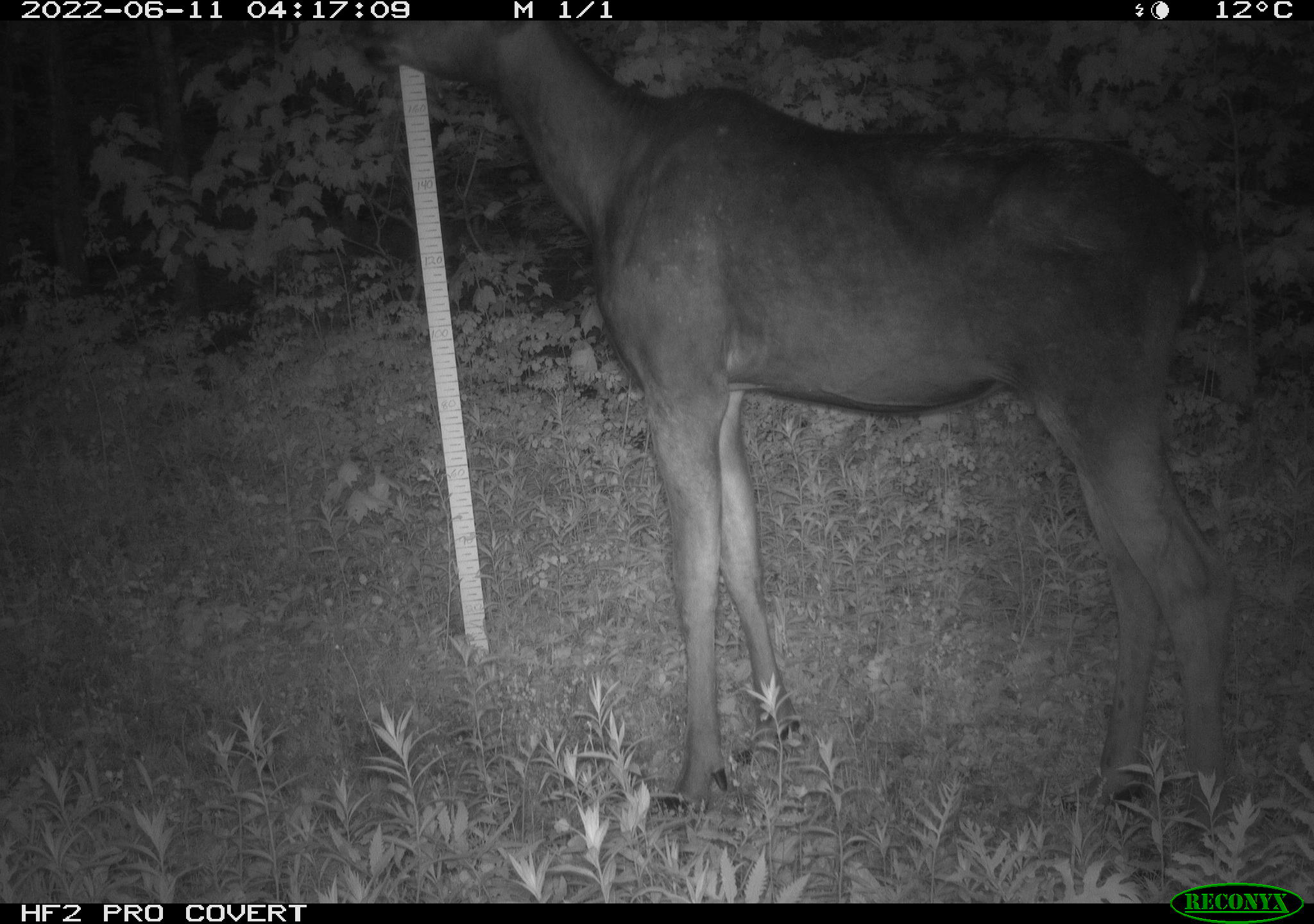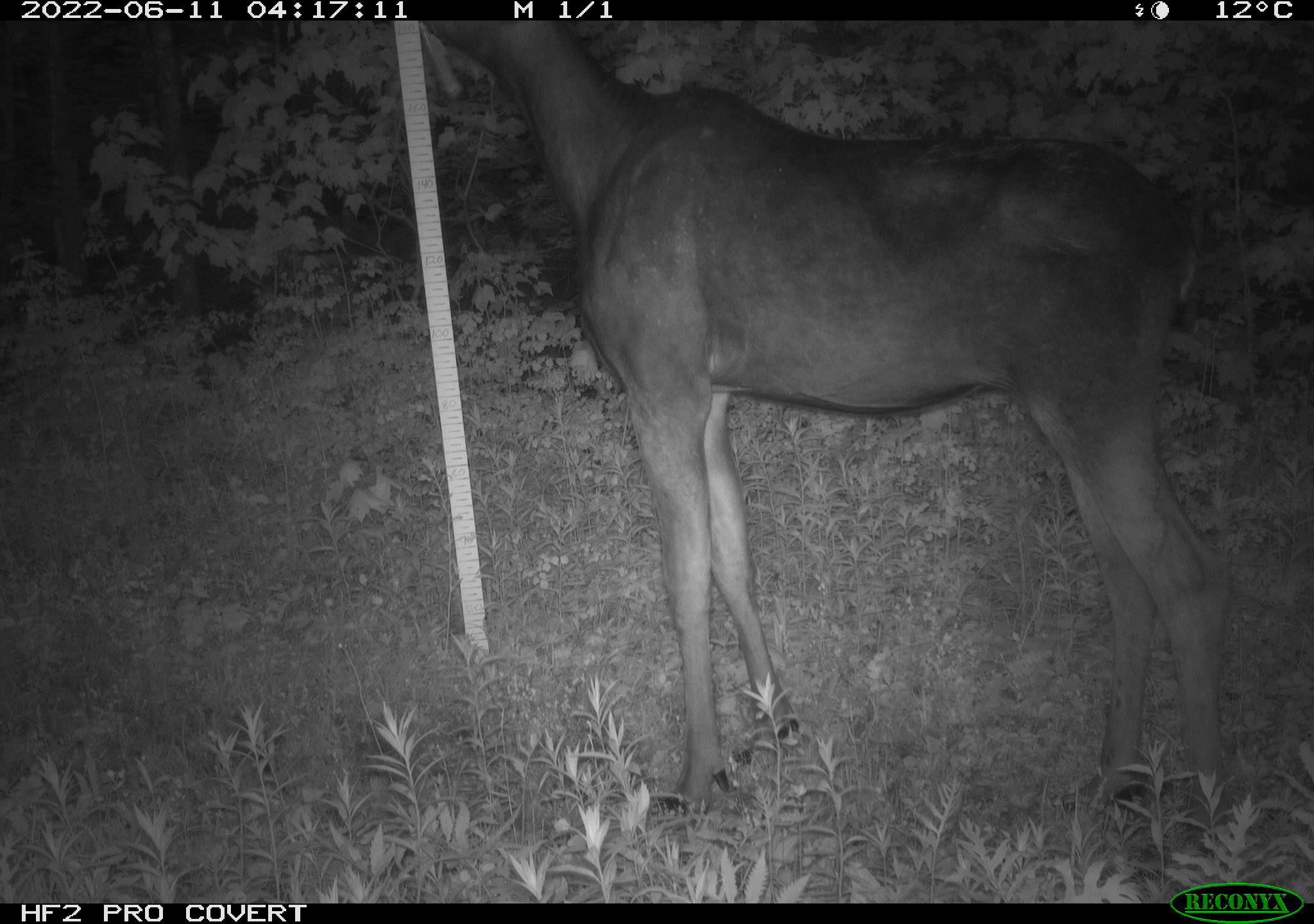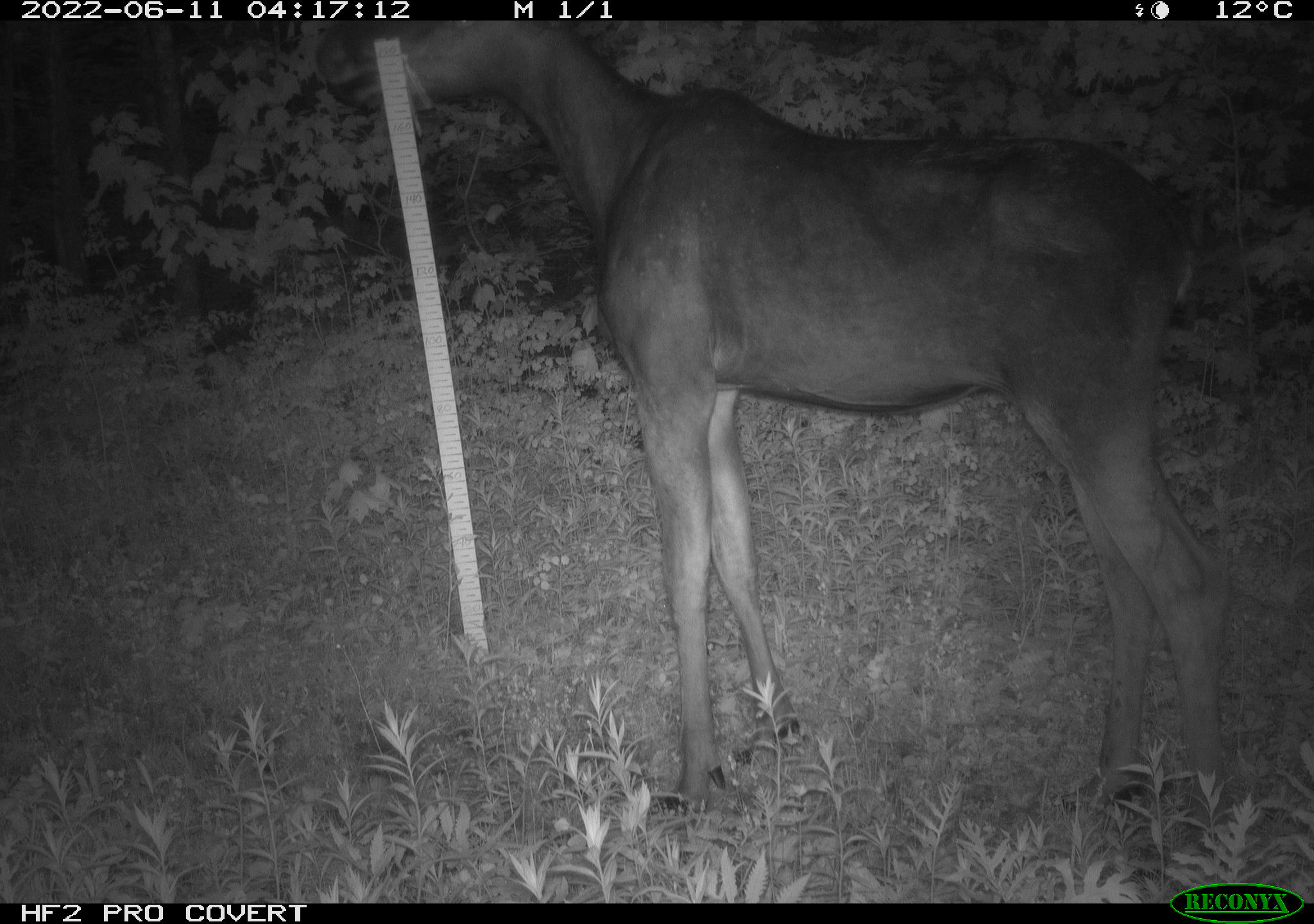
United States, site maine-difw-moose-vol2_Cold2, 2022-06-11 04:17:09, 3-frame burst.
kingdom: Animalia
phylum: Chordata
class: Mammalia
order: Artiodactyla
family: Cervidae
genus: Alces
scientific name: Alces alces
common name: moose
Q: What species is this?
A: Moose (Alces alces).